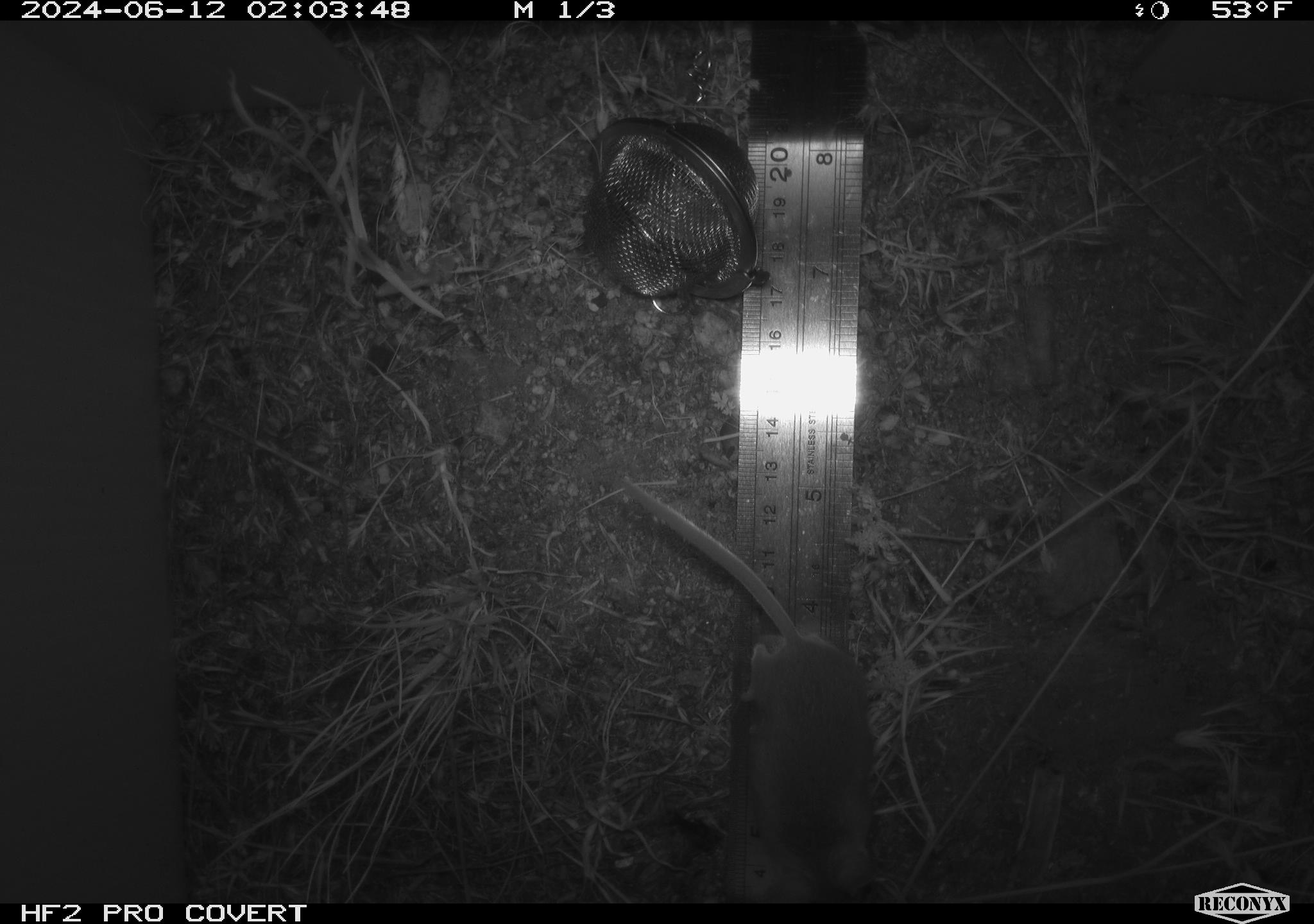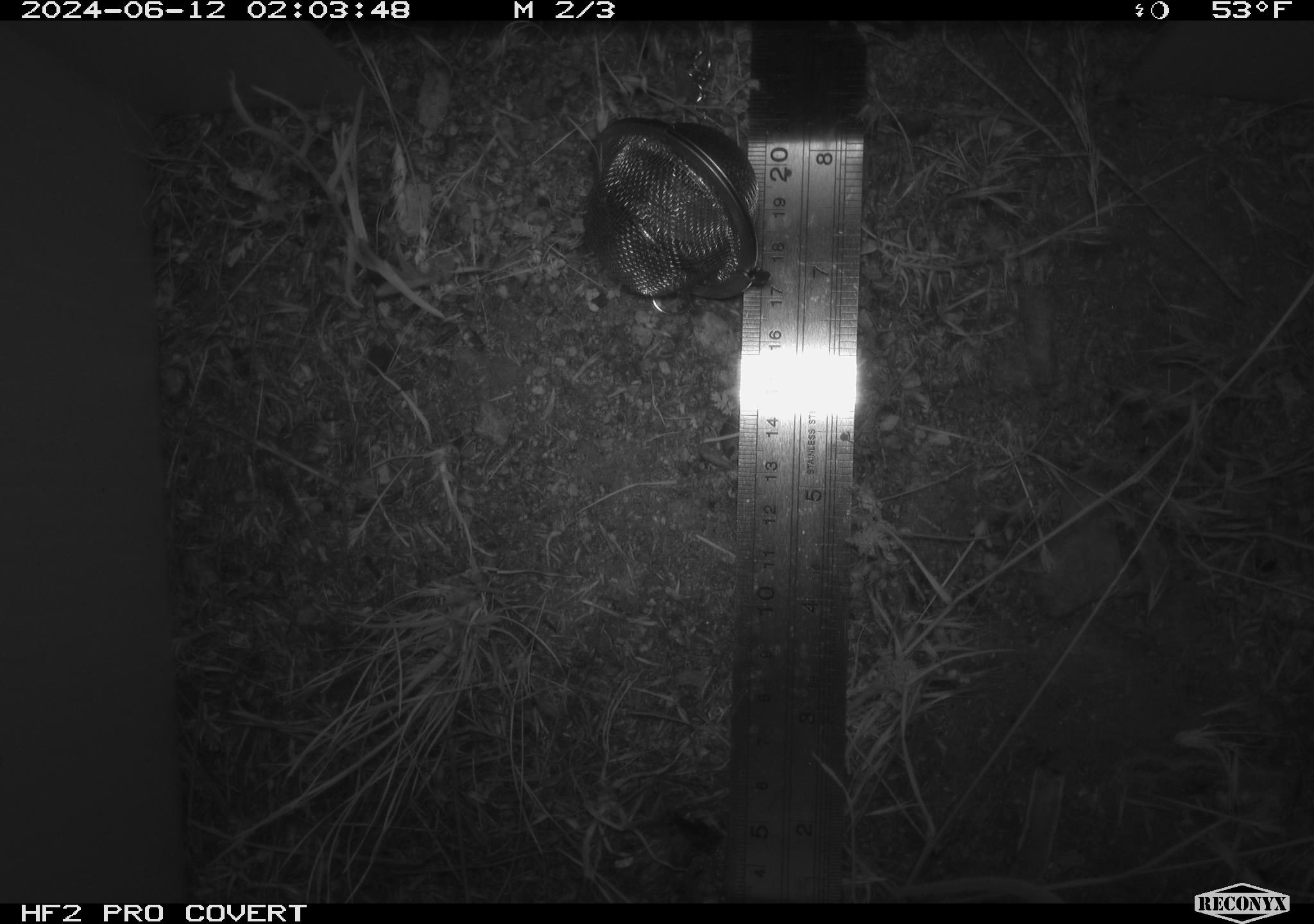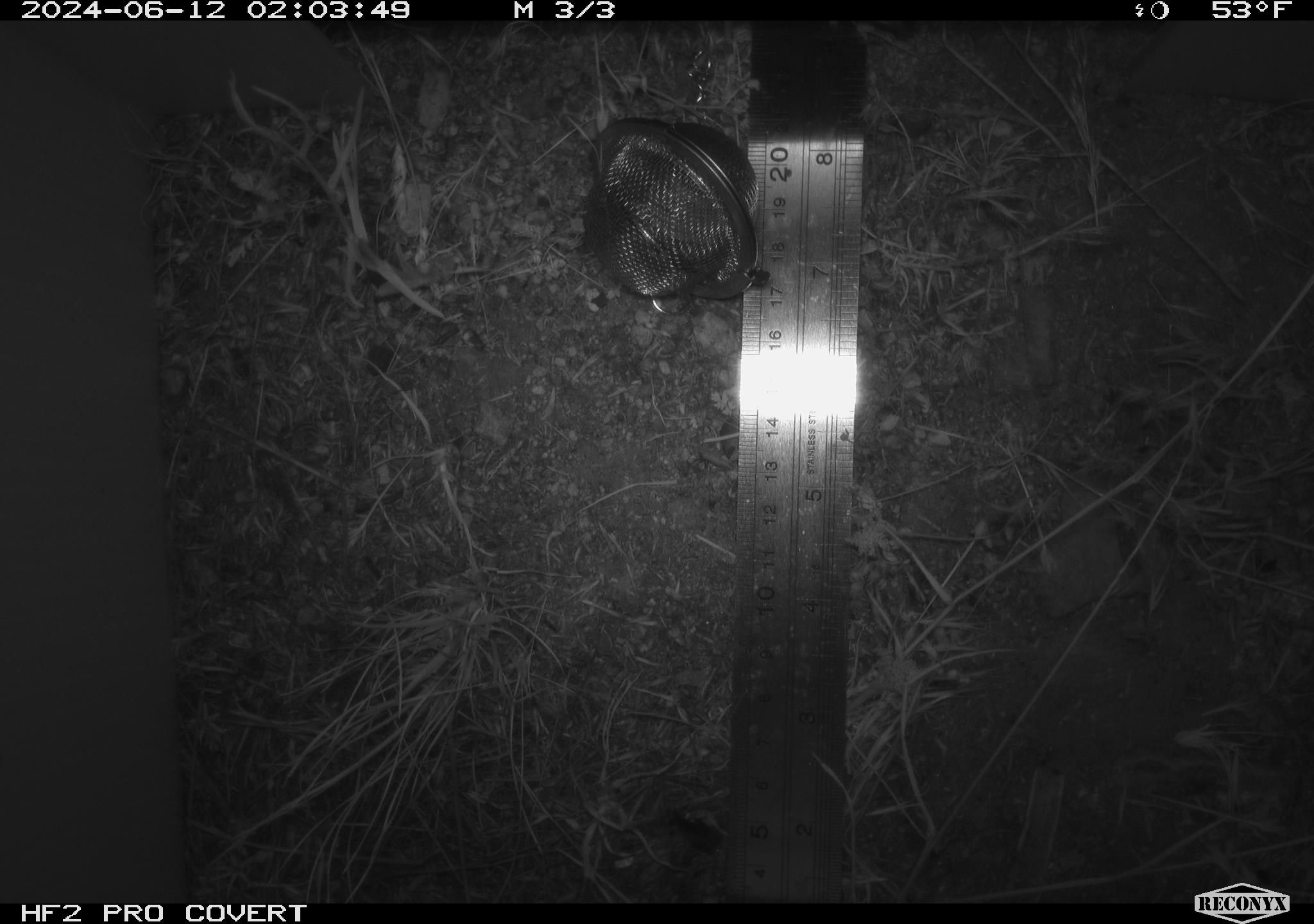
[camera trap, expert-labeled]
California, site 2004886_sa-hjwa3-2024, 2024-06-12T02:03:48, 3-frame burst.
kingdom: Animalia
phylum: Chordata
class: Mammalia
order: Rodentia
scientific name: Rodentia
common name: rodent